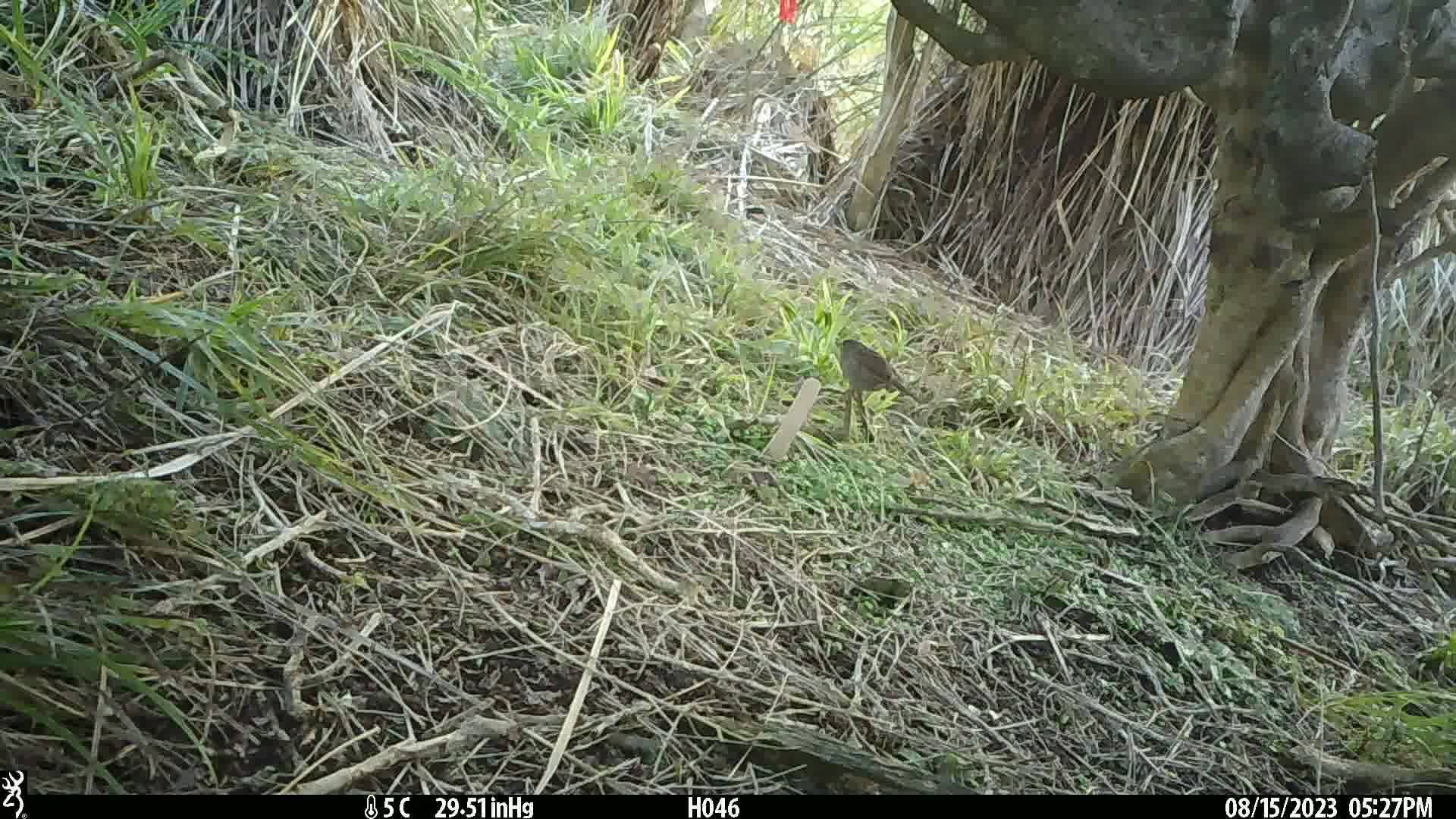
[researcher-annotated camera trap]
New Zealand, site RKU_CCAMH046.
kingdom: Animalia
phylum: Chordata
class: Aves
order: Passeriformes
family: Prunellidae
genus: Prunella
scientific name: Prunella modularis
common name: dunnock